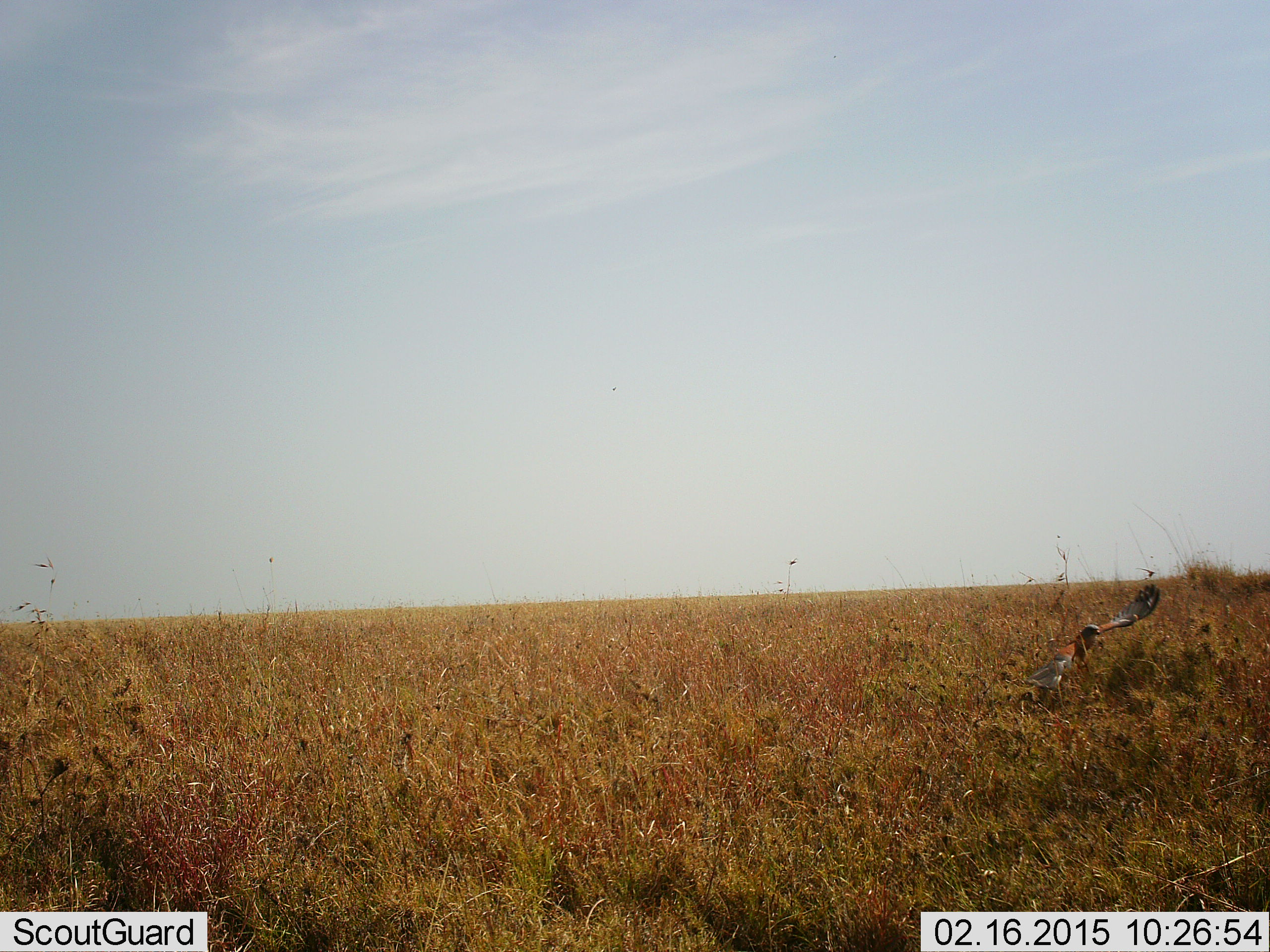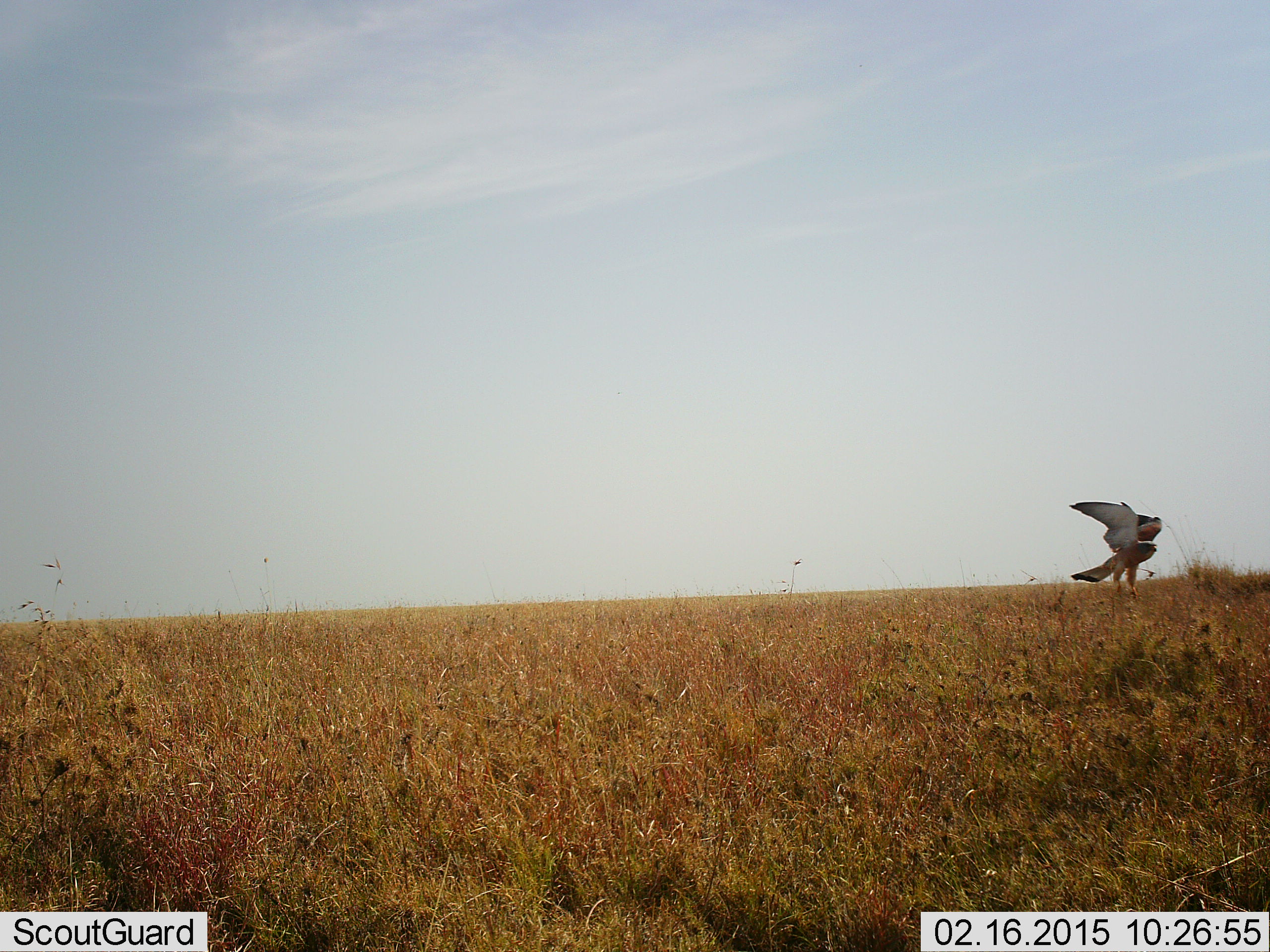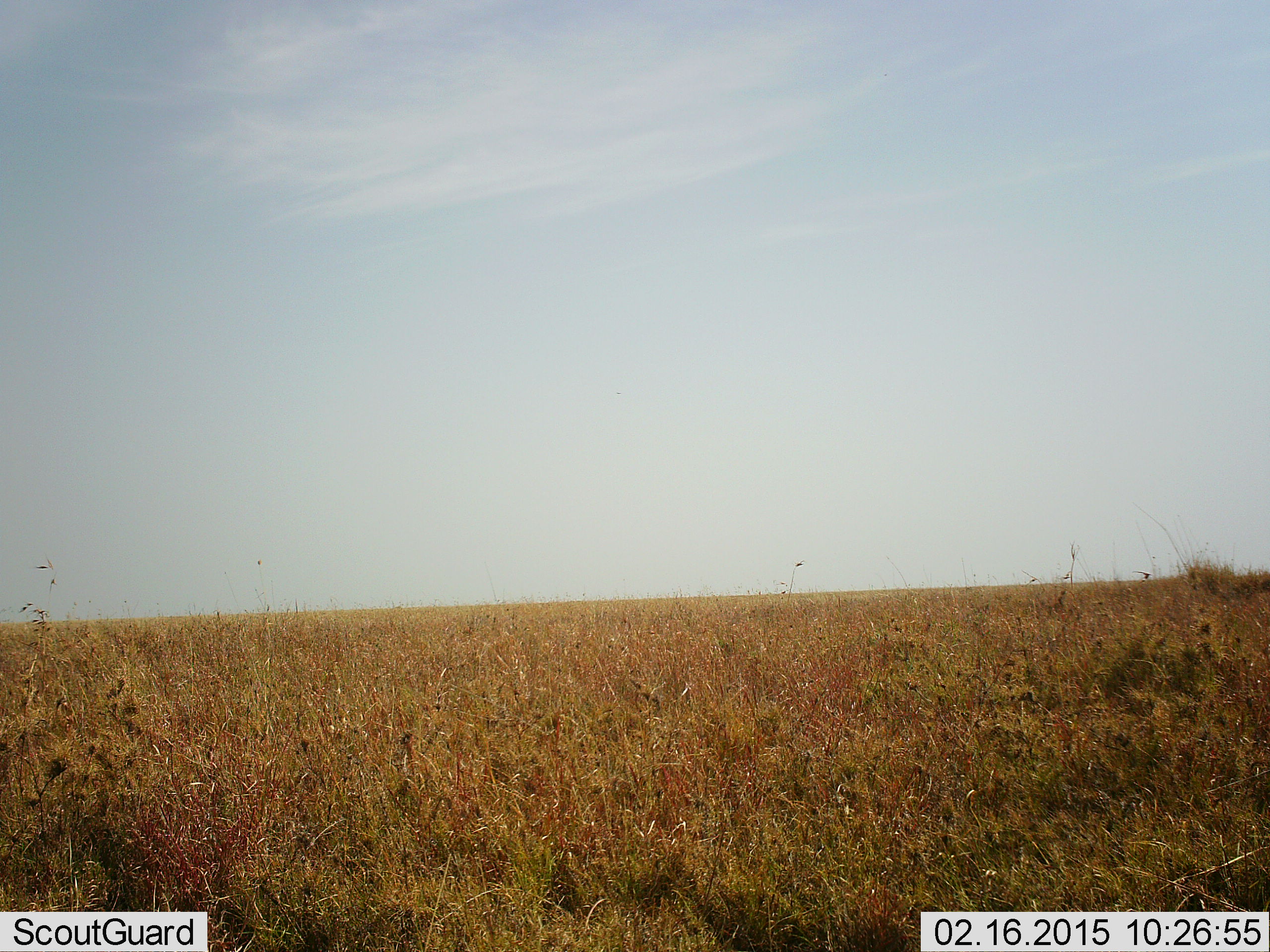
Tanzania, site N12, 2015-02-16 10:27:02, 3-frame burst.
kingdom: Animalia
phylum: Chordata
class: Aves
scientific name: Aves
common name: bird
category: otherbird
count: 1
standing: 10%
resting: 0%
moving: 60%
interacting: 20%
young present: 0%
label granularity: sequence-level